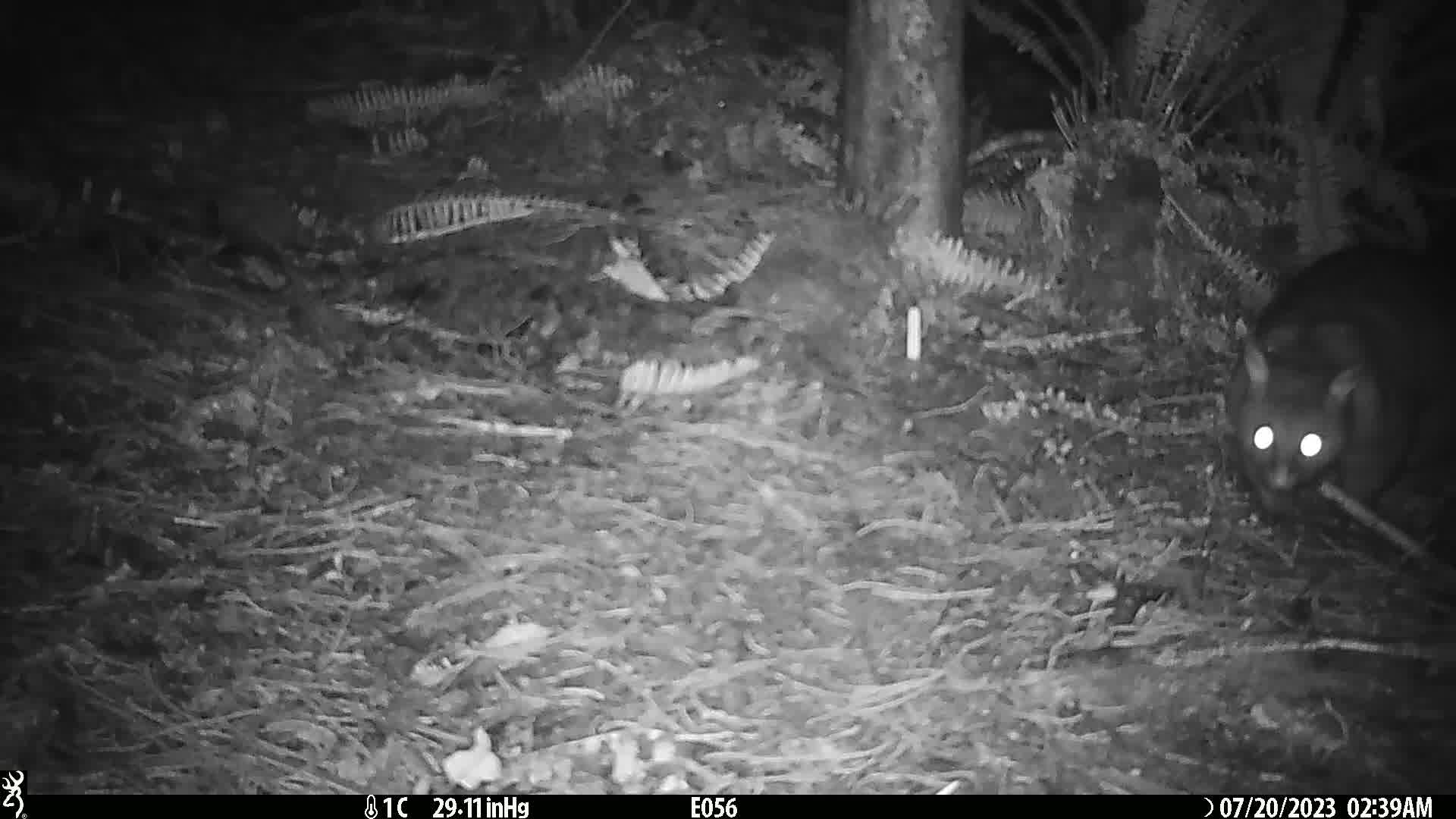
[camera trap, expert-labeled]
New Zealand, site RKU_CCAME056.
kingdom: Animalia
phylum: Chordata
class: Mammalia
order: Diprotodontia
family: Phalangeridae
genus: Trichosurus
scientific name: Trichosurus vulpecula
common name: common brushtail possum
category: possum